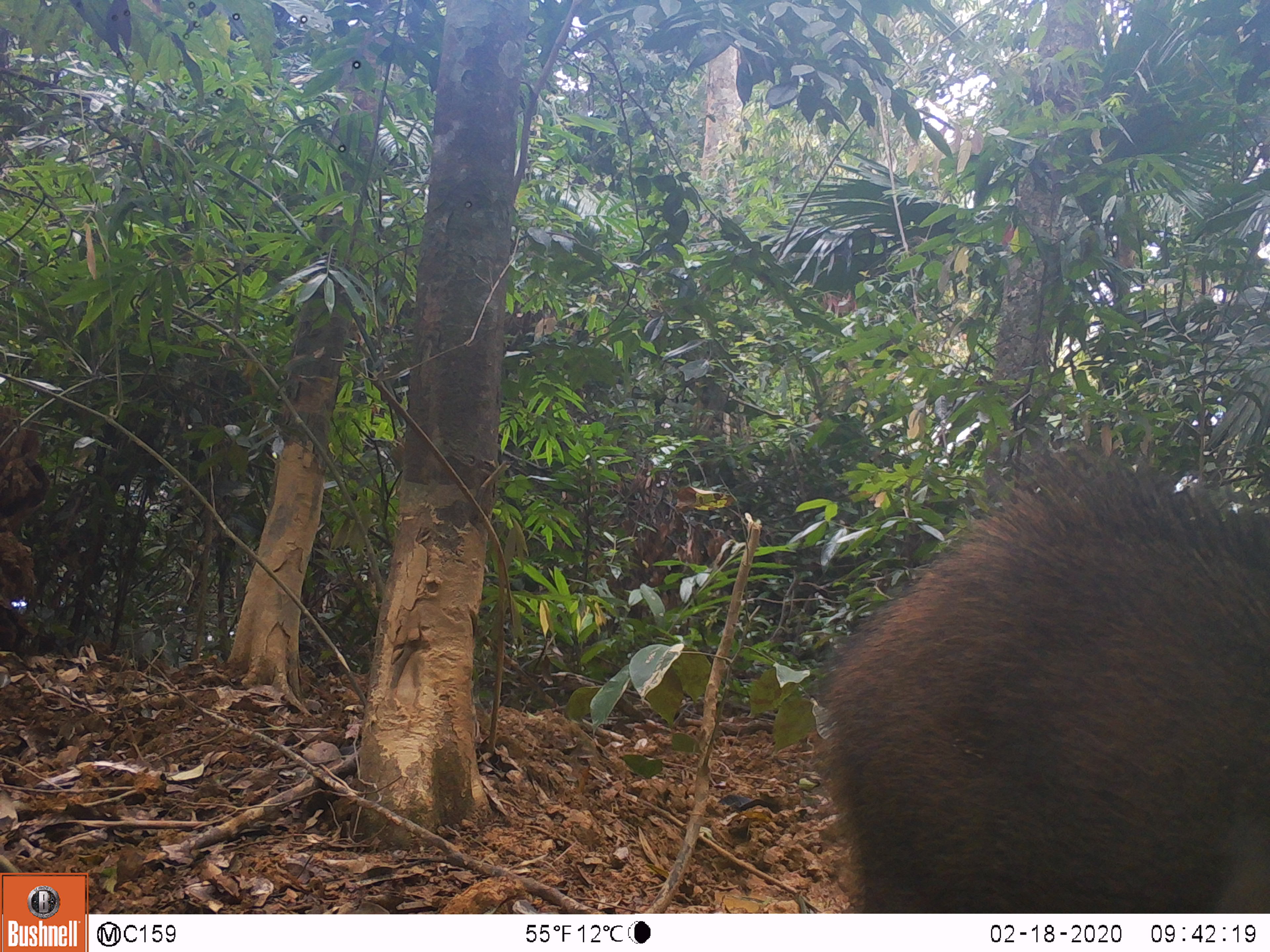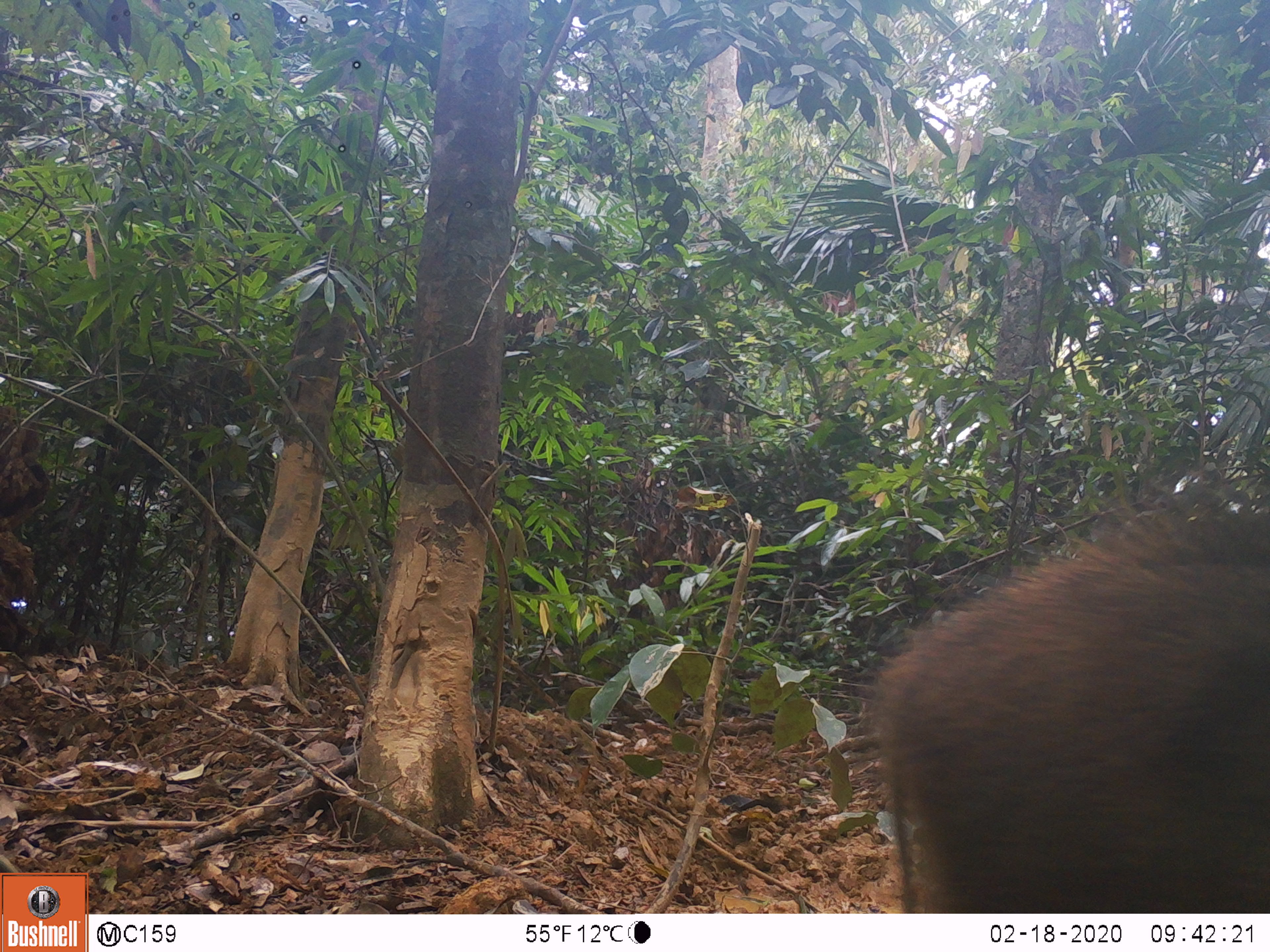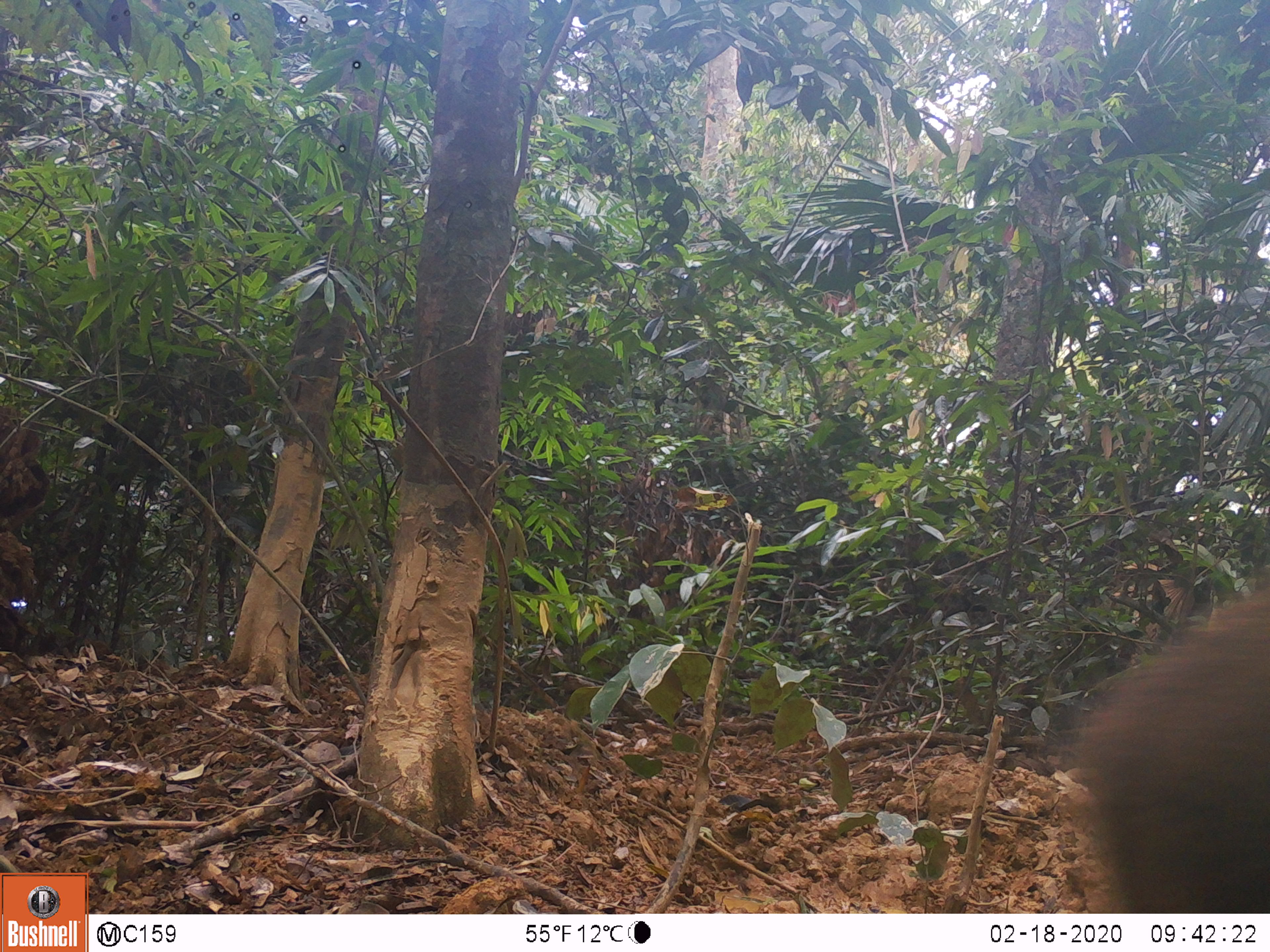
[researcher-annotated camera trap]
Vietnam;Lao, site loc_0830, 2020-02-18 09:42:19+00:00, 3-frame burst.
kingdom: Animalia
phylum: Chordata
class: Mammalia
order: Artiodactyla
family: Suidae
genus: Sus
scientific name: Sus scrofa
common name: eurasian wild pig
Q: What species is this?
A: Eurasian wild pig (Sus scrofa).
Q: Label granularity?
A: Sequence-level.